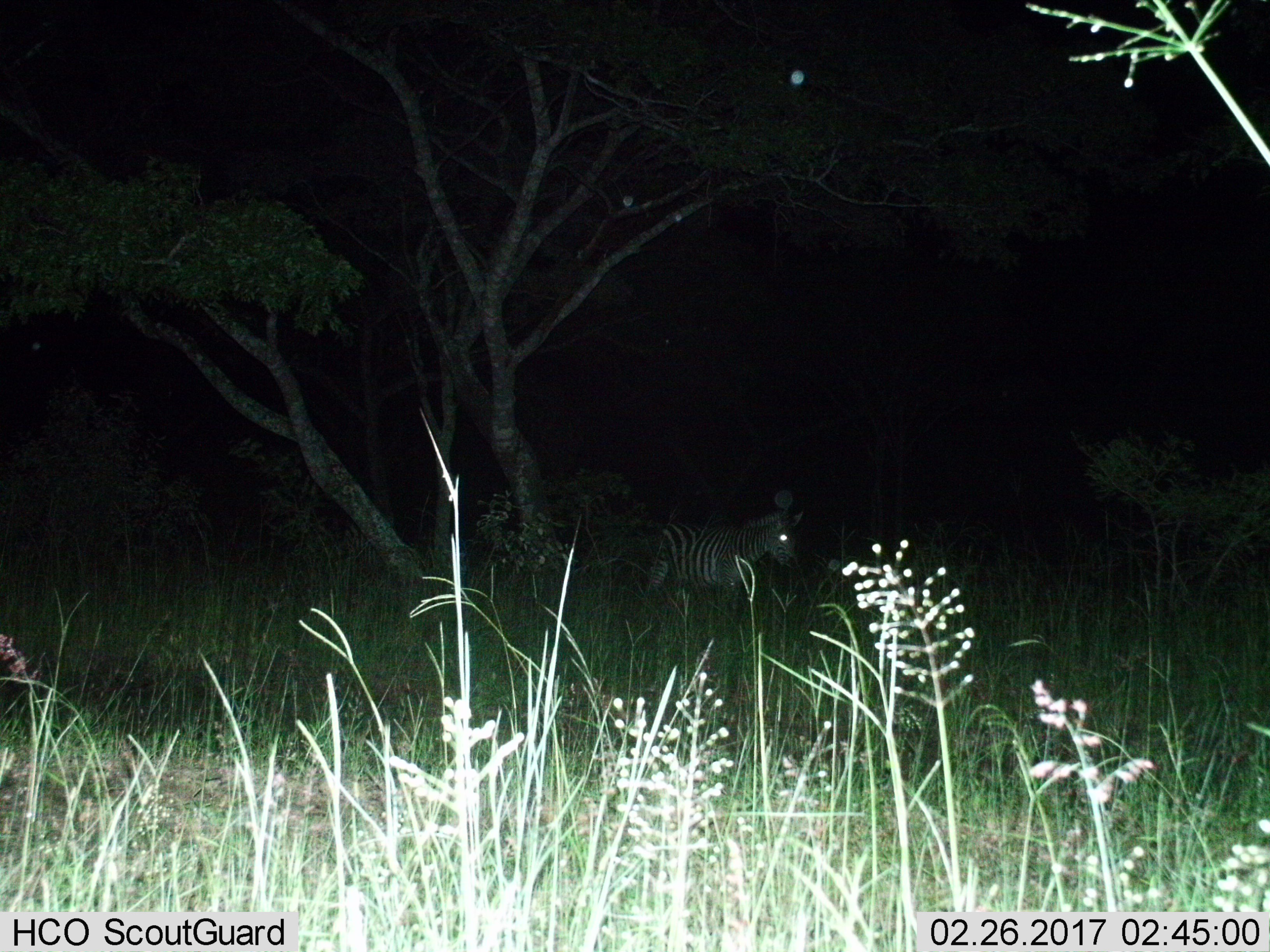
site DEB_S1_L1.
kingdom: Animalia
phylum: Chordata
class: Mammalia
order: Perissodactyla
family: Equidae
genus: Equus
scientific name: Equus quagga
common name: plains zebra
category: zebraplains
Zebraplains (plains zebra) (Equus quagga), count 1. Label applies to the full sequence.